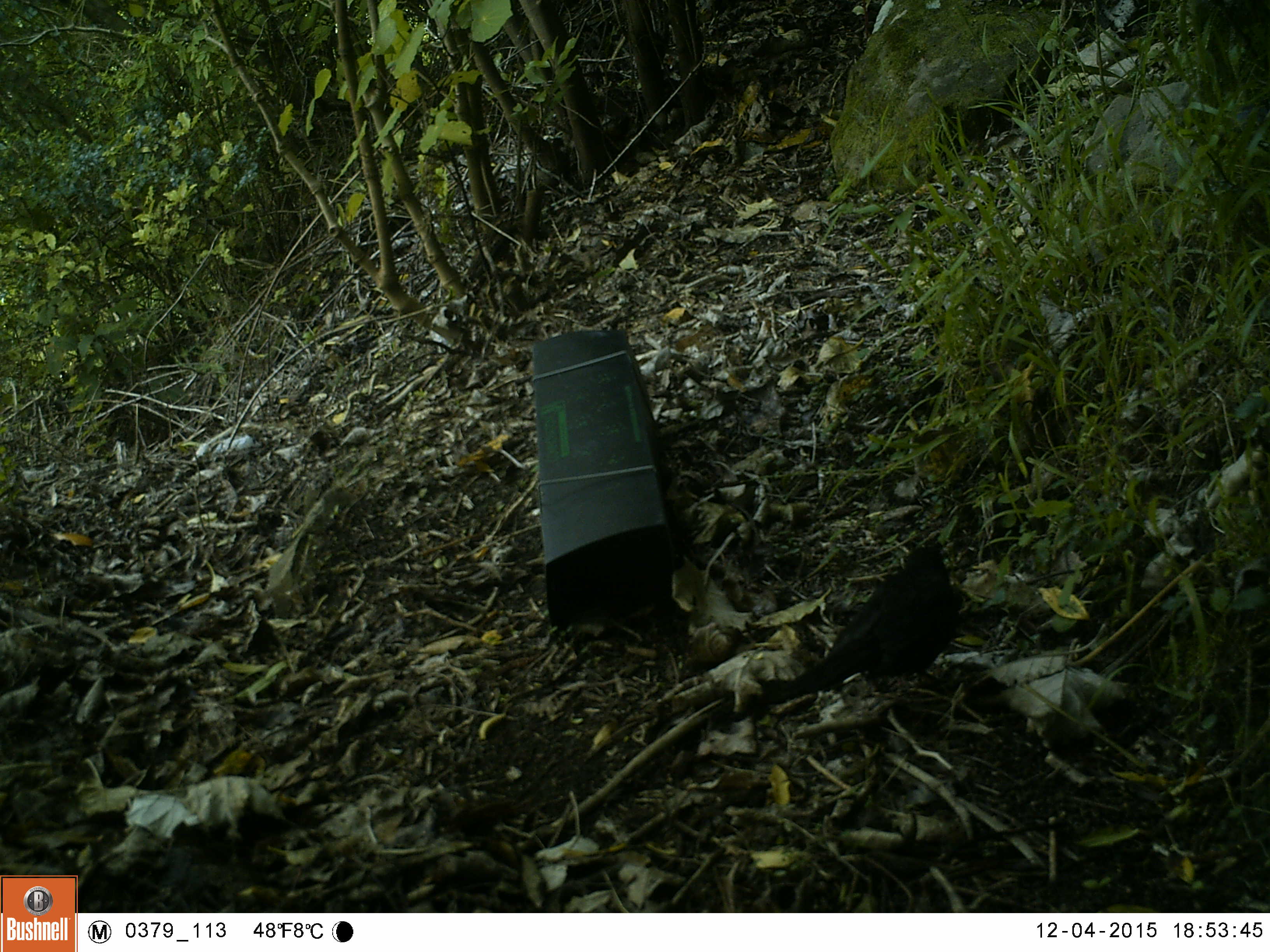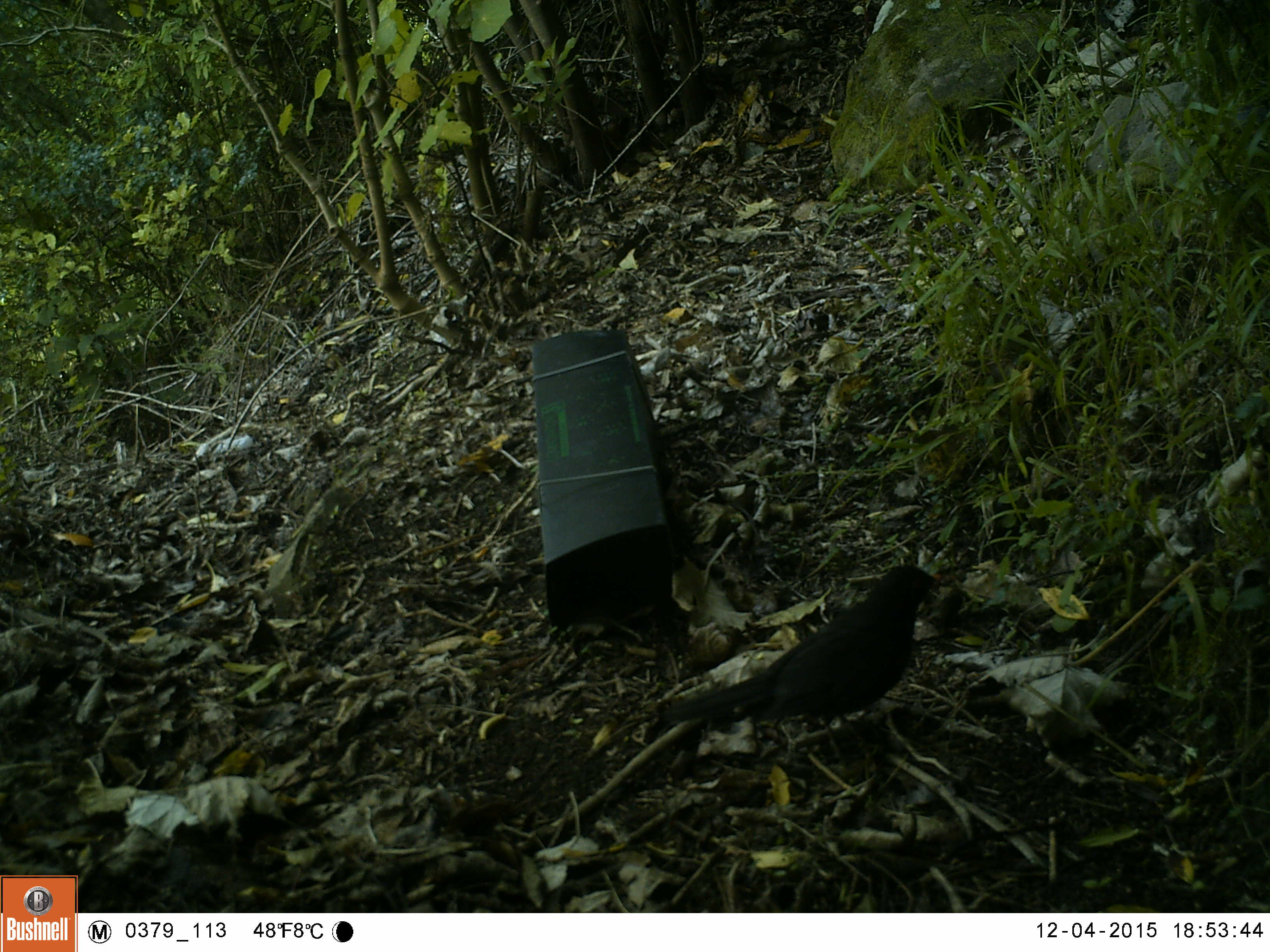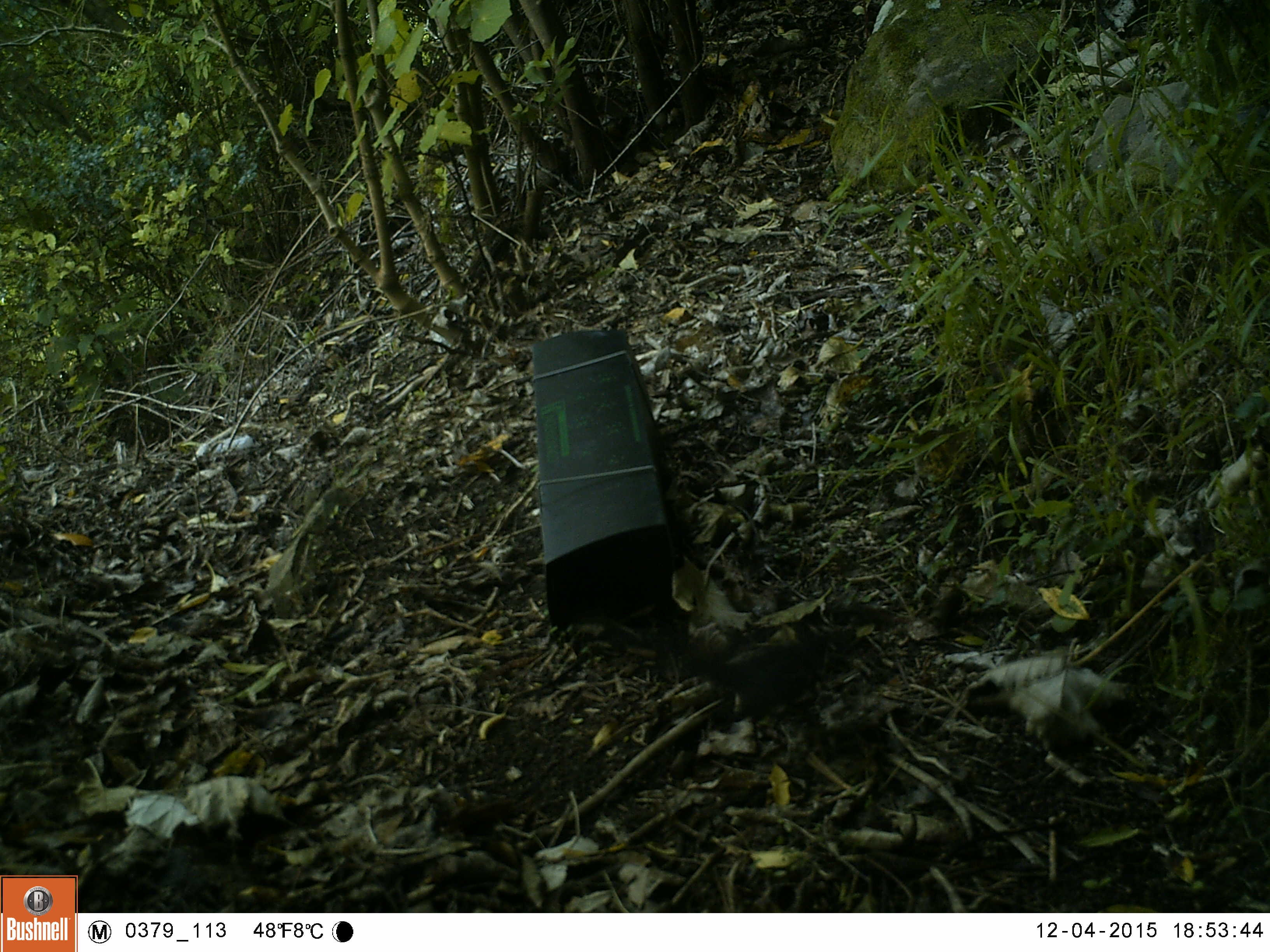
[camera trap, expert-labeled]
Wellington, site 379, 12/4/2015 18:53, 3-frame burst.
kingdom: Animalia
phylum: Chordata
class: Aves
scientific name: Aves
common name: bird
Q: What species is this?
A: Bird (Aves).